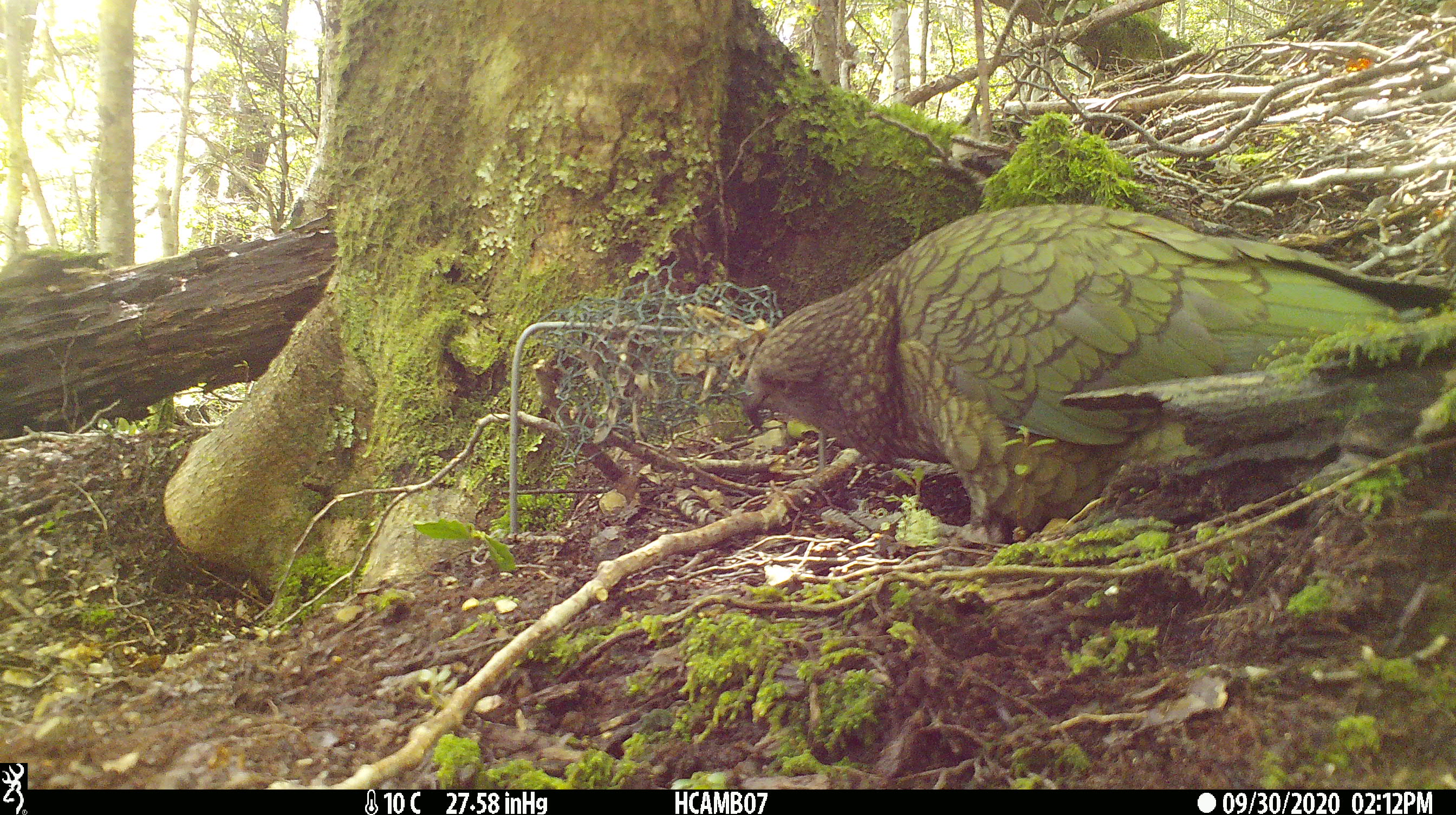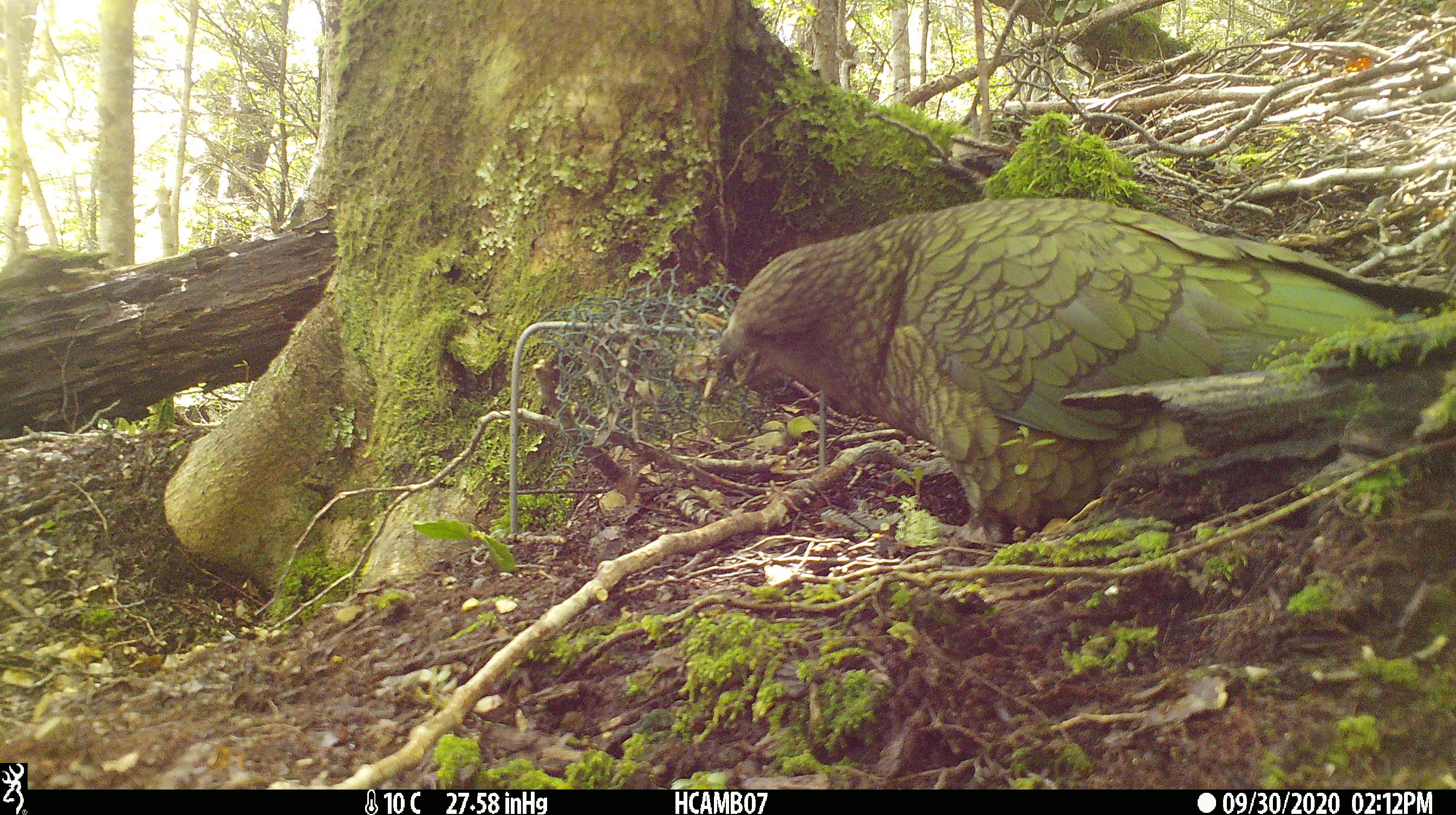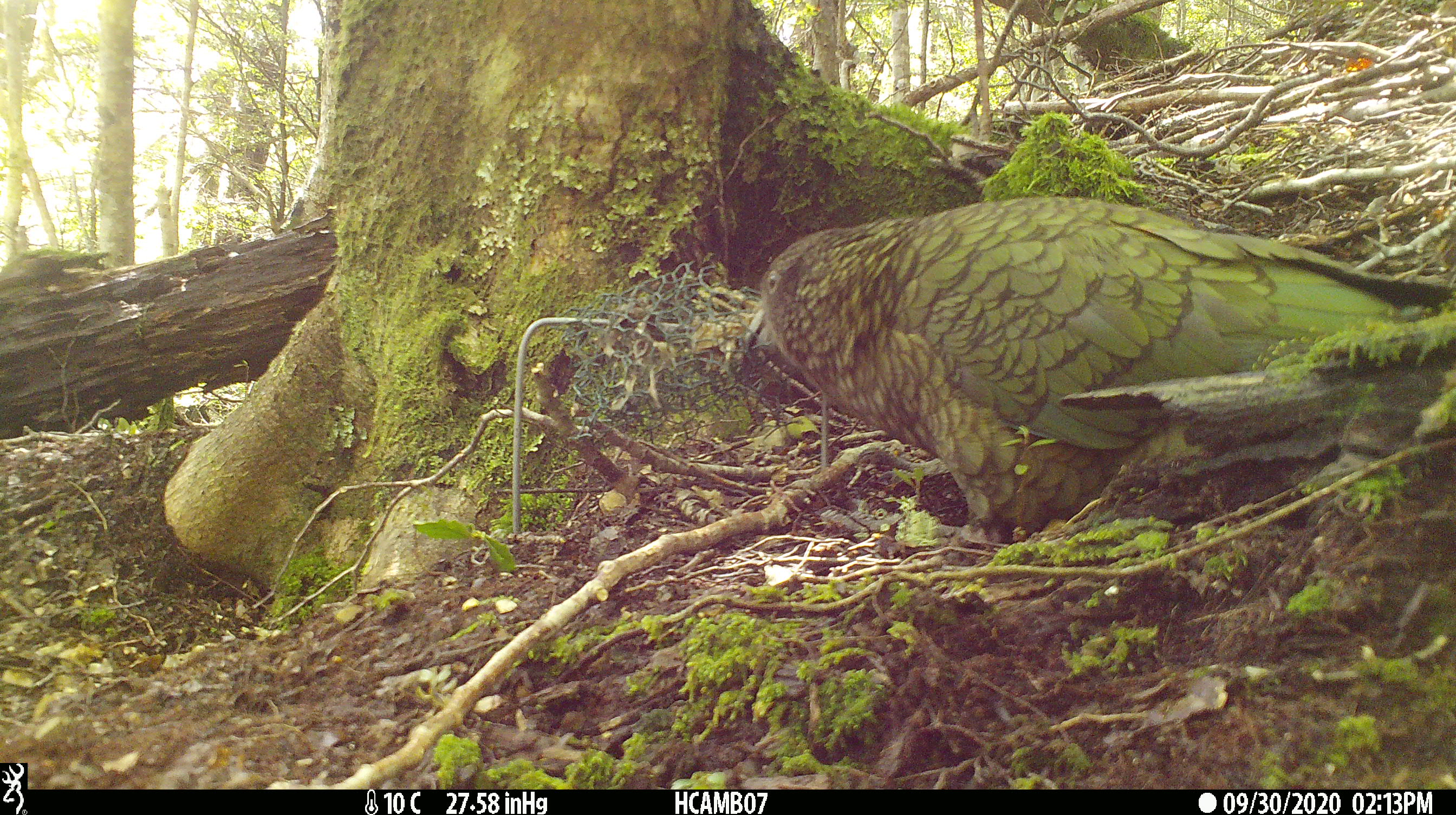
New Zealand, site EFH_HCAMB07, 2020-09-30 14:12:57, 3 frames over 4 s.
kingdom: Animalia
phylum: Chordata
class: Aves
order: Psittaciformes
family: Strigopidae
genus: Nestor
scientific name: Nestor notabilis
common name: kea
Kea (Nestor notabilis).